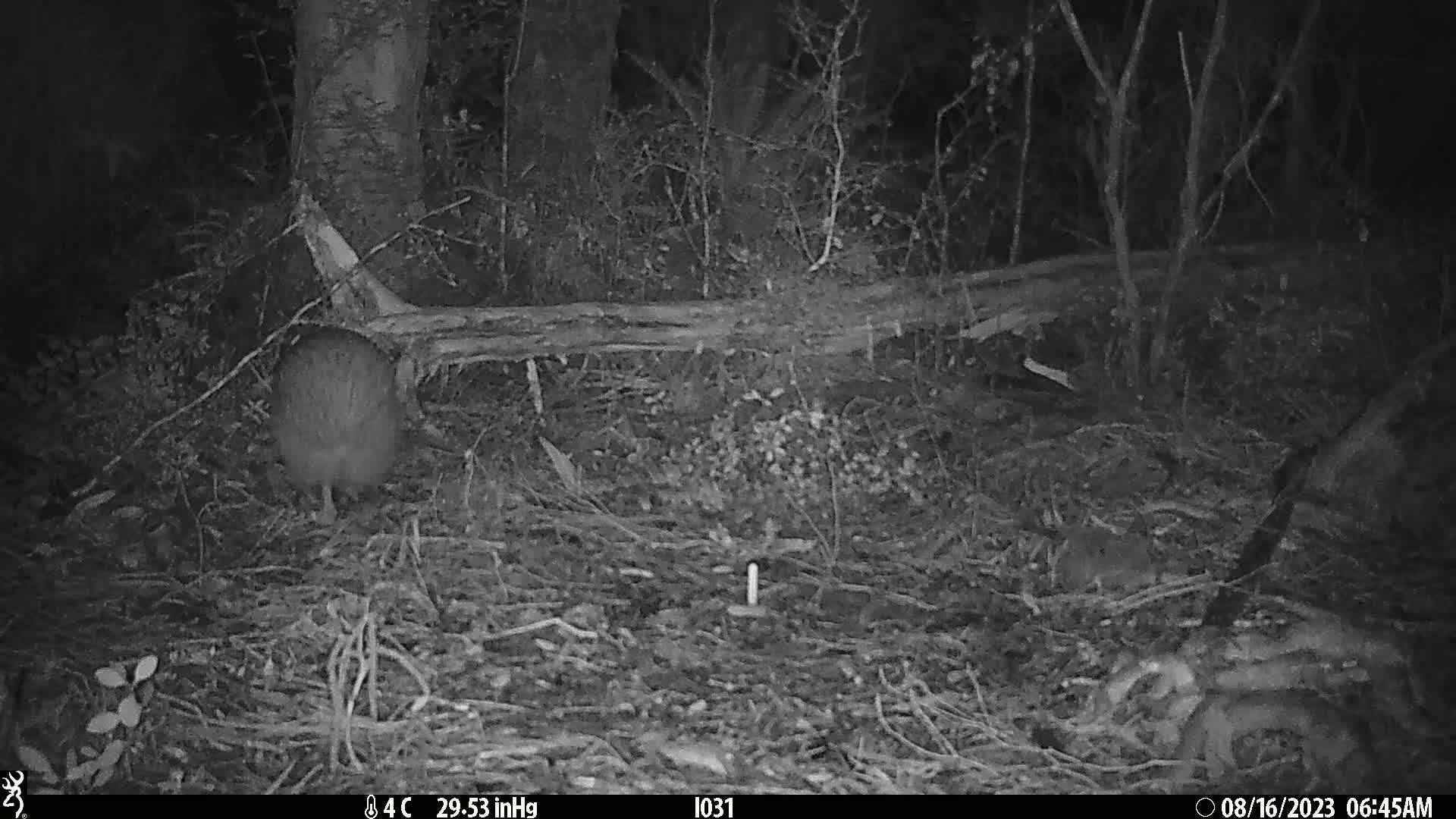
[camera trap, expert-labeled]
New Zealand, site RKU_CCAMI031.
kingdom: Animalia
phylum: Chordata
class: Aves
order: Apterygiformes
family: Apterygidae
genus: Apteryx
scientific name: Apteryx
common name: kiwi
Kiwi (Apteryx).